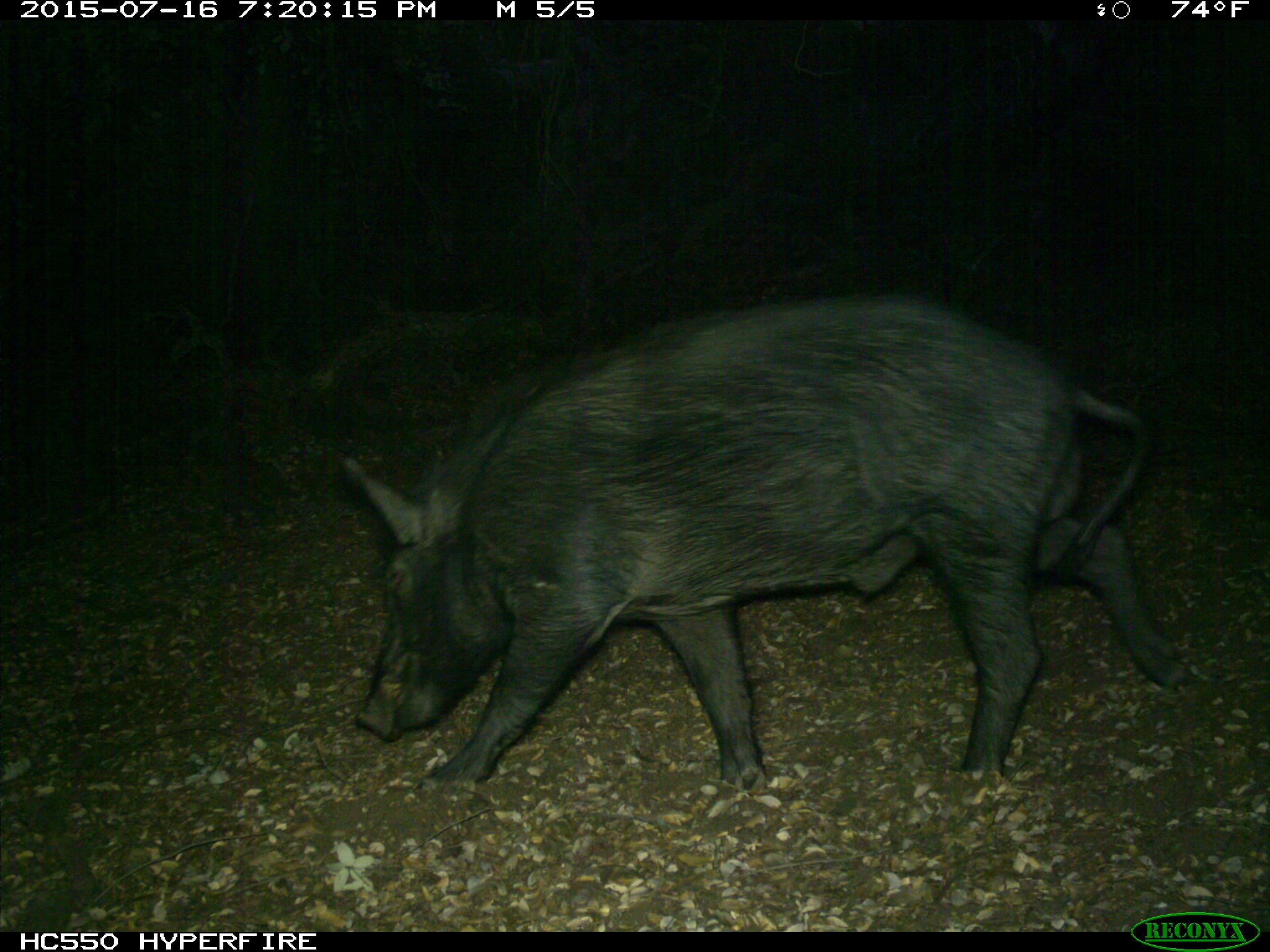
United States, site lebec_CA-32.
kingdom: Animalia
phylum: Chordata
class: Mammalia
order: Artiodactyla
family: Suidae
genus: Sus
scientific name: Sus scrofa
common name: wild boar